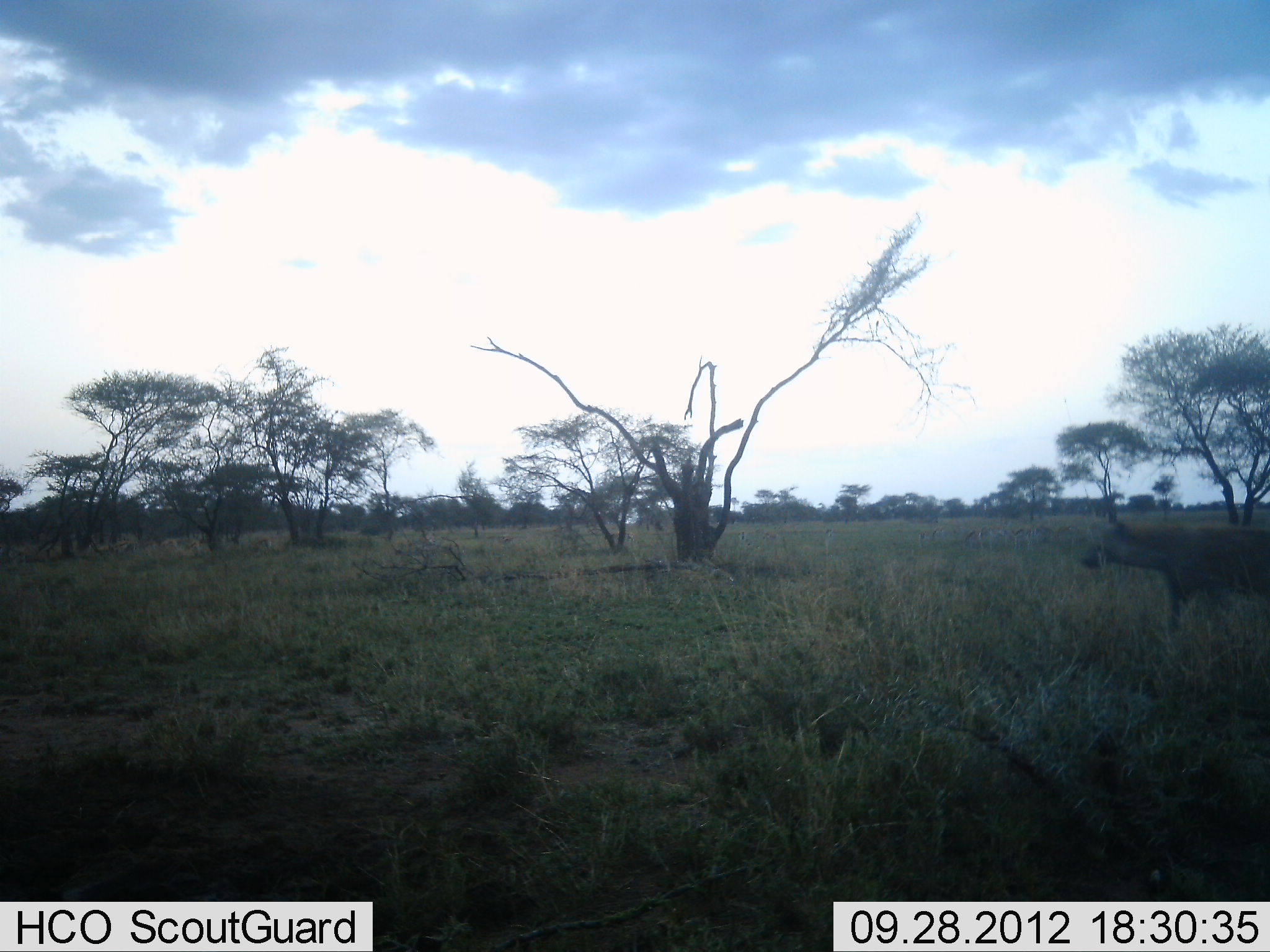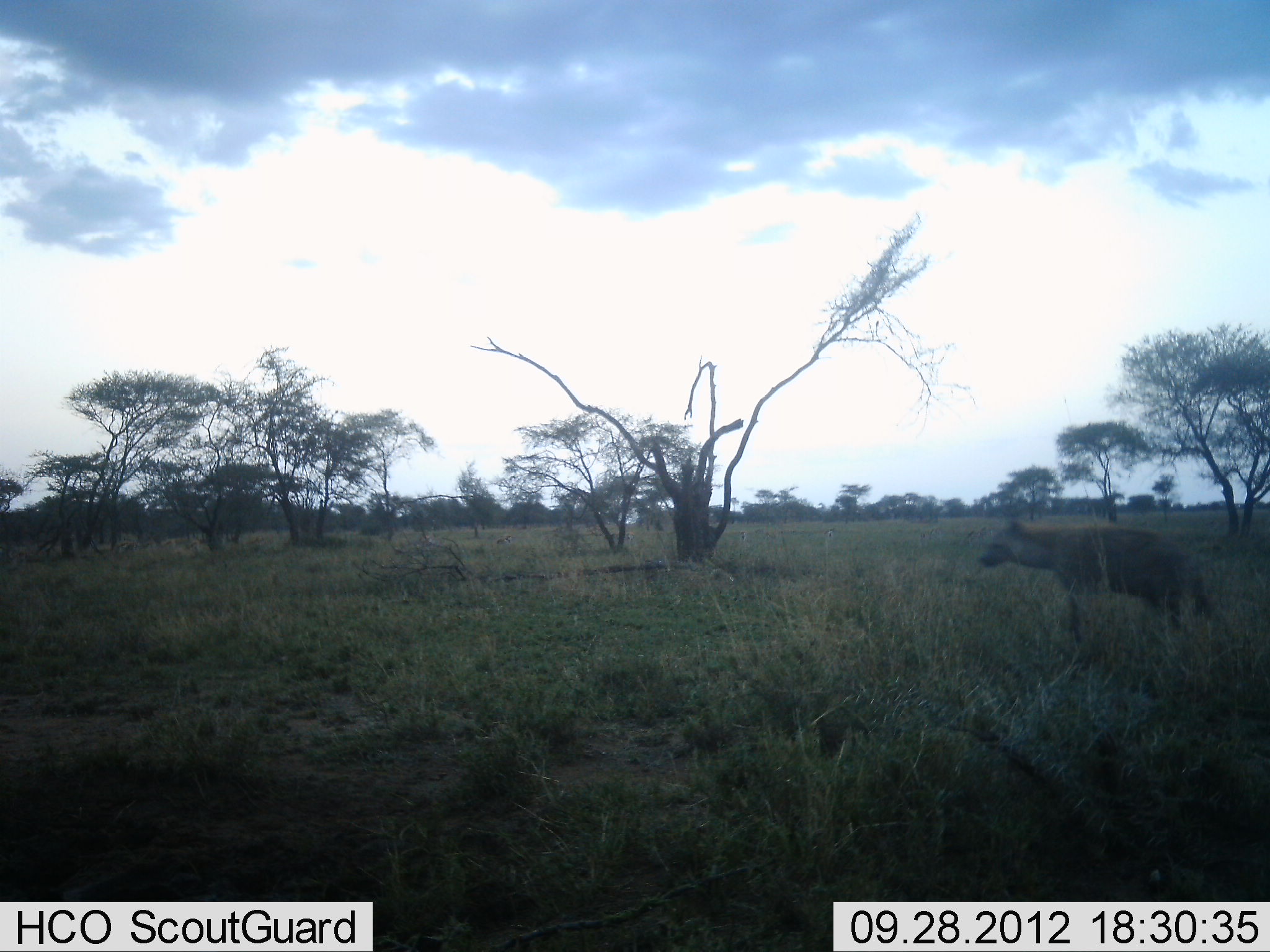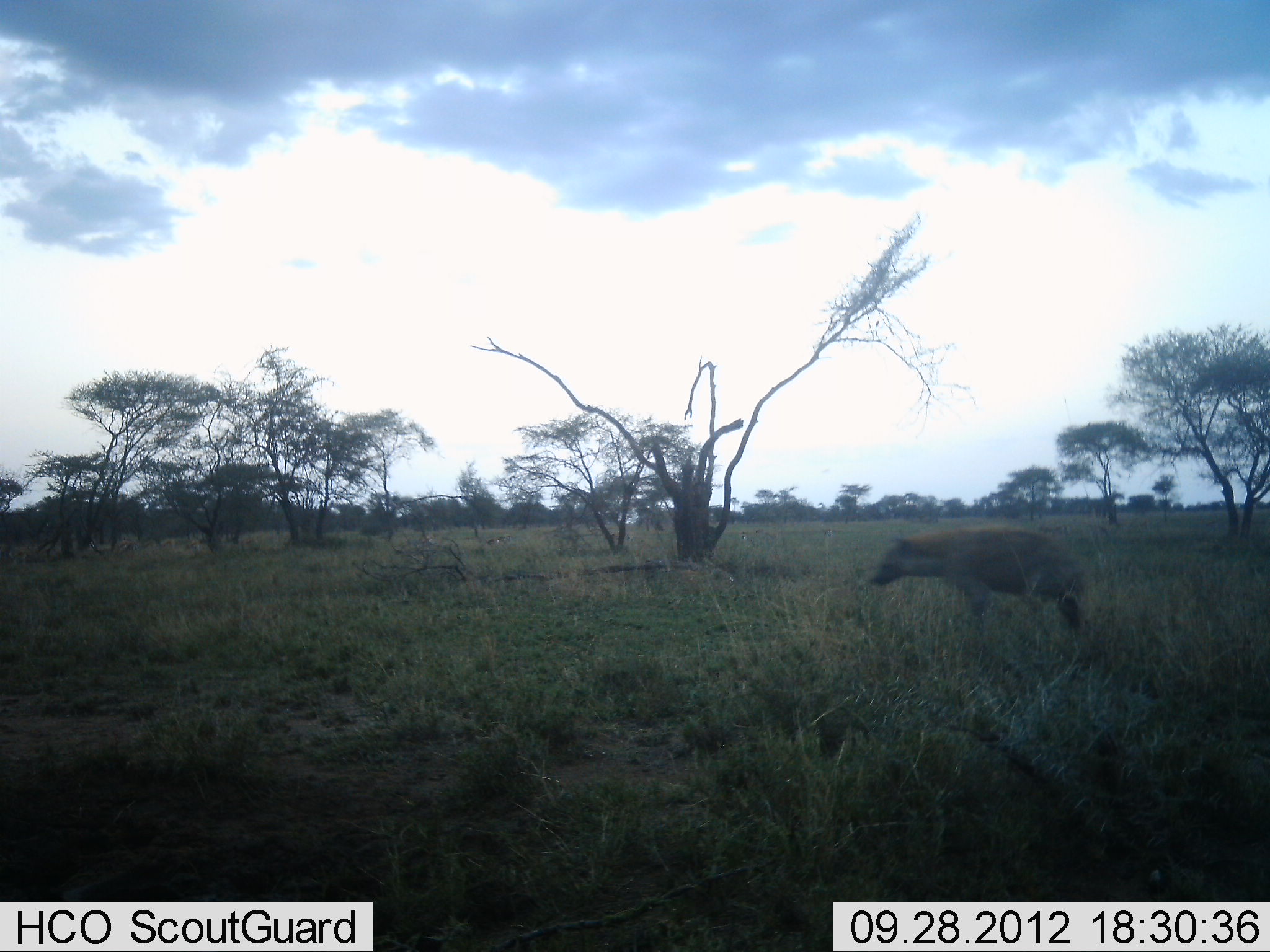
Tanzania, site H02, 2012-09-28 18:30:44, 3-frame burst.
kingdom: Animalia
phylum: Chordata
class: Mammalia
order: Carnivora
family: Hyaenidae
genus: Crocuta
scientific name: Crocuta crocuta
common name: spotted hyena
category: hyenaspotted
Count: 1.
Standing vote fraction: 10%.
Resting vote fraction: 0%.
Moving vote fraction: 90%.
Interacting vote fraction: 0%.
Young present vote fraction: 0%.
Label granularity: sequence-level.